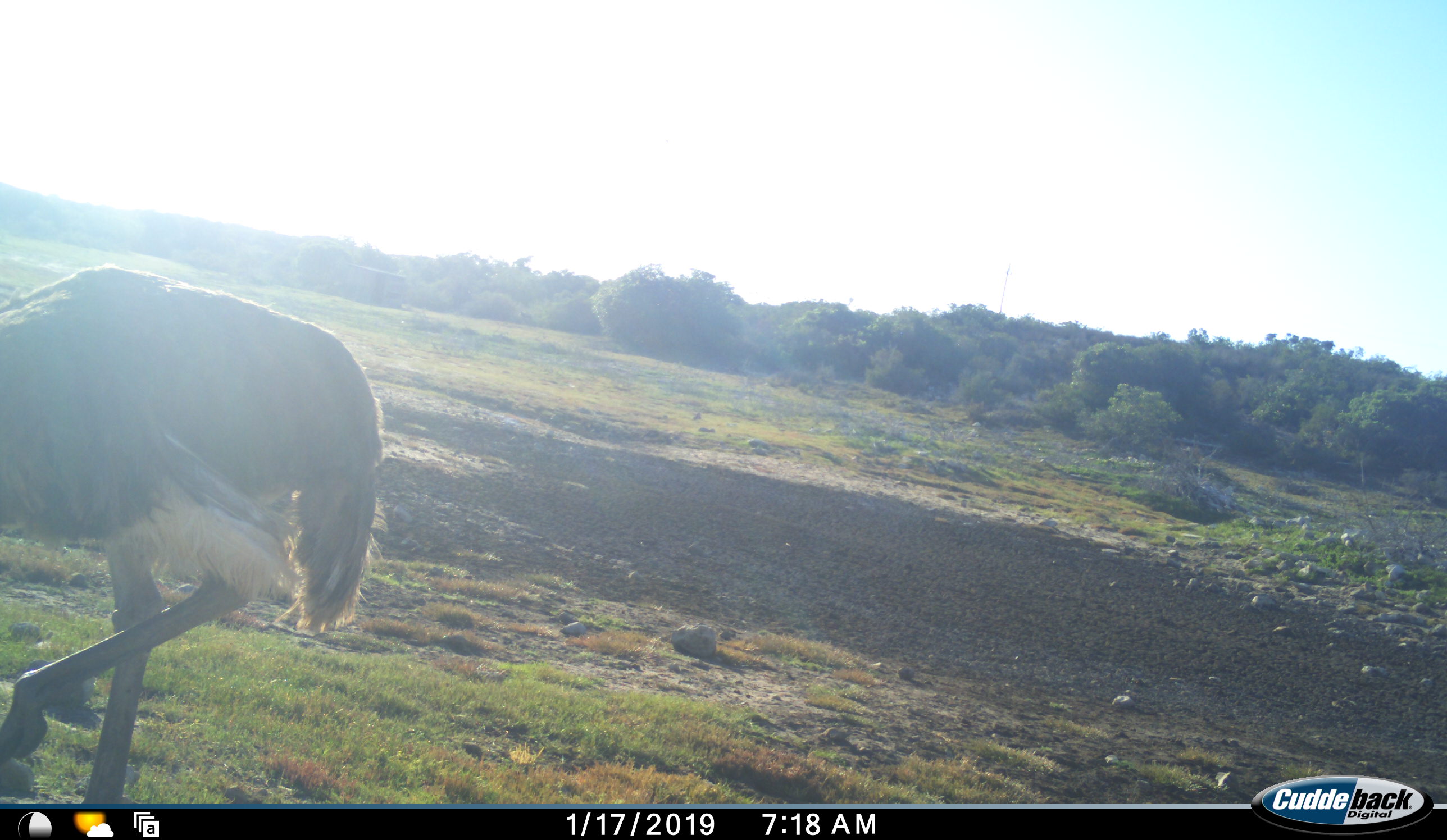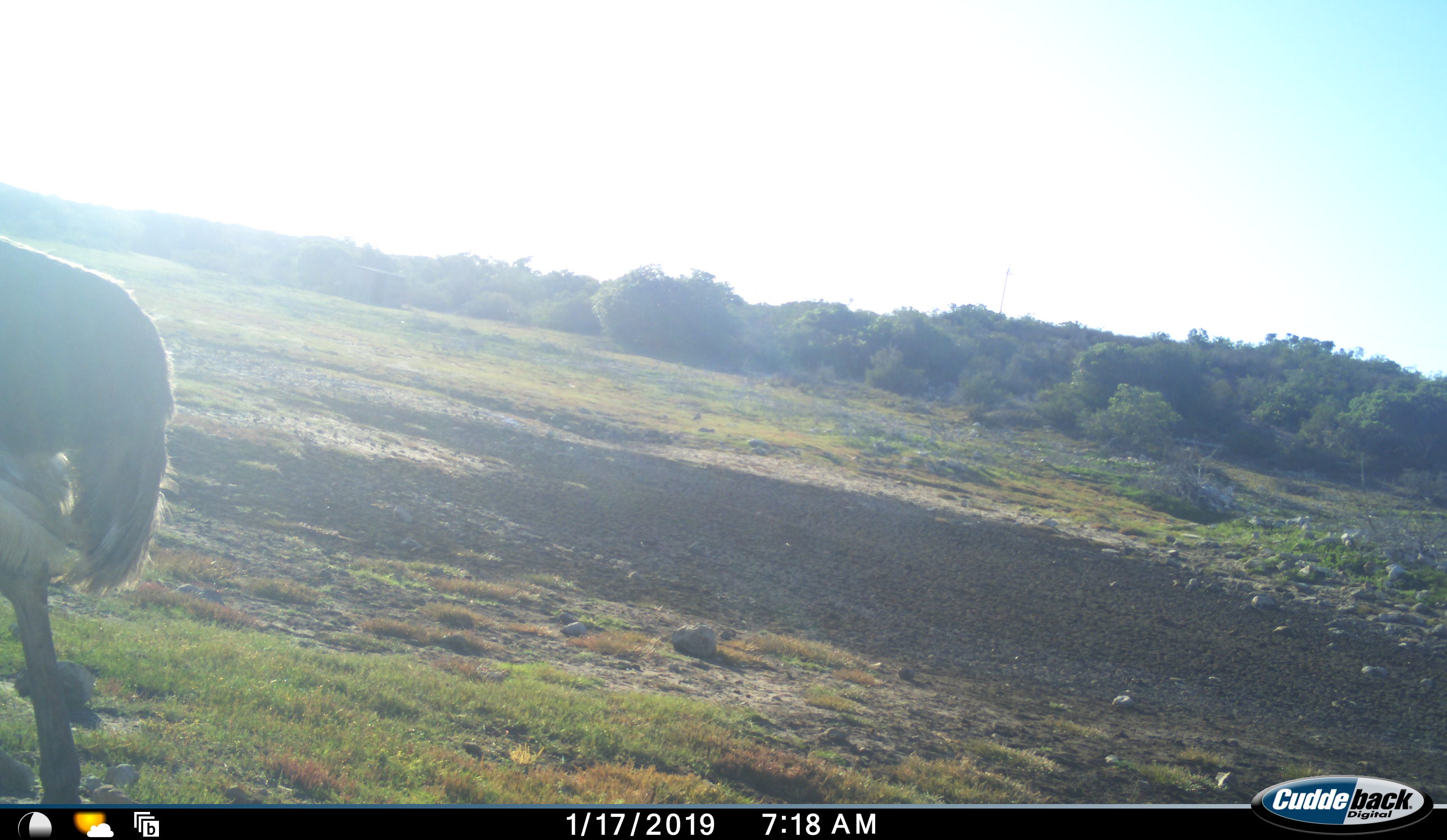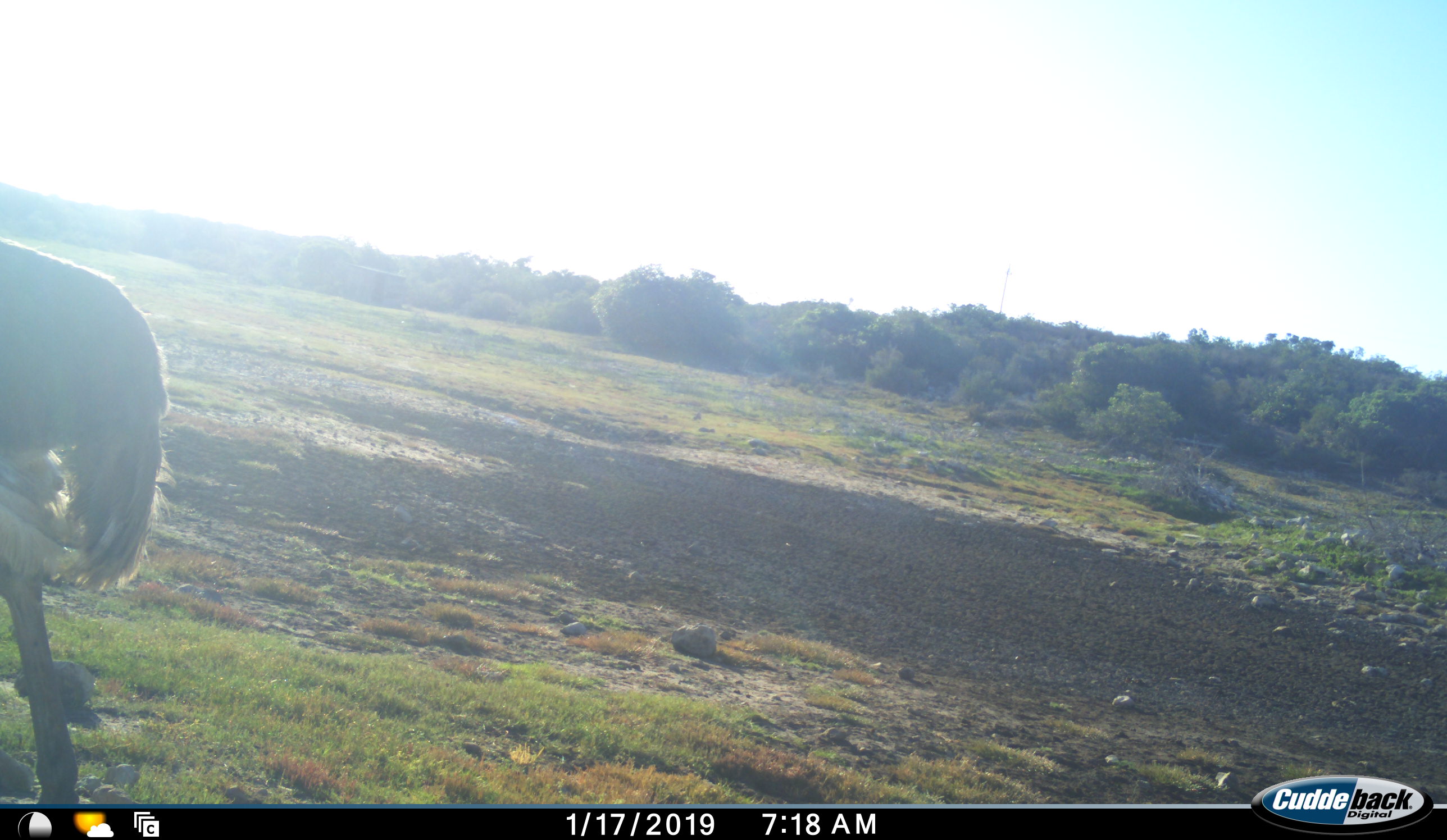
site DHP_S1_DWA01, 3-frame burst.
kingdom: Animalia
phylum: Chordata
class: Aves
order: Struthioniformes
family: Struthionidae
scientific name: Struthionidae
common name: ostrich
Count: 1.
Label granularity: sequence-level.